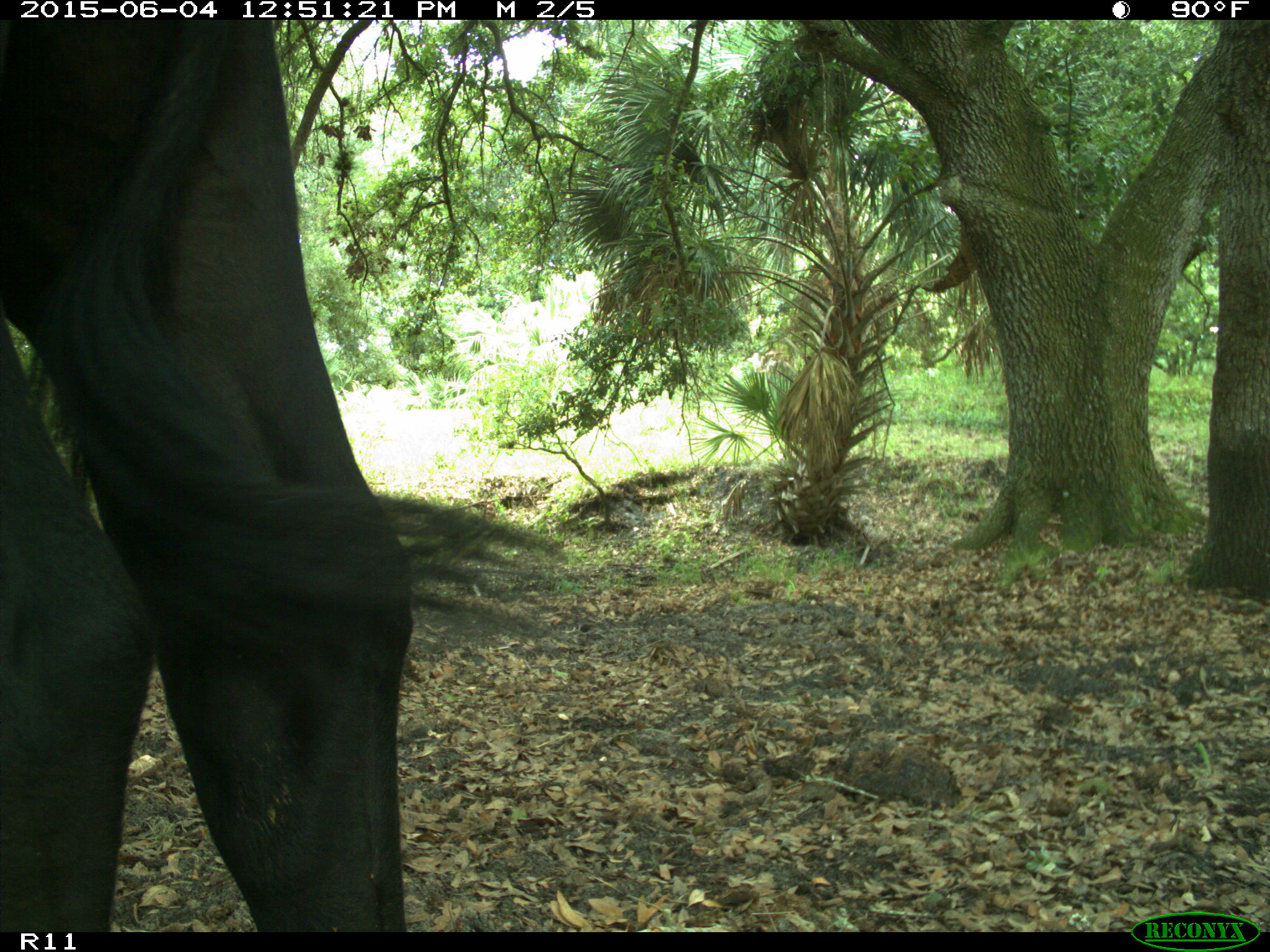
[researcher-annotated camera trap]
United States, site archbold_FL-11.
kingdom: Animalia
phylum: Chordata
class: Mammalia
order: Artiodactyla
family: Bovidae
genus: Bos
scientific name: Bos taurus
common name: domestic cow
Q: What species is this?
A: Bos taurus (domestic cow).